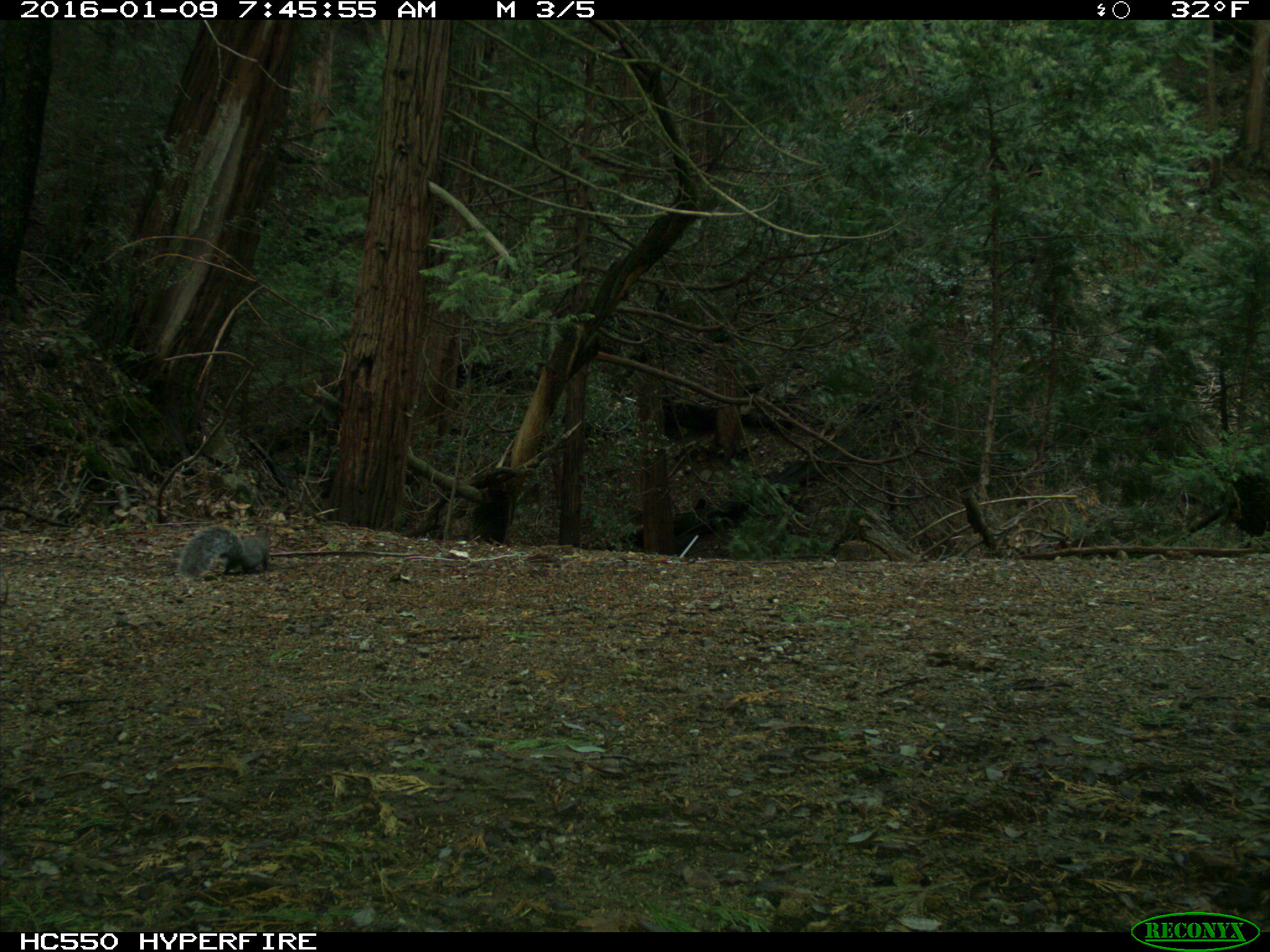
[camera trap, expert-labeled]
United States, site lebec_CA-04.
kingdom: Animalia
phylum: Chordata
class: Mammalia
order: Rodentia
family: Sciuridae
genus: Sciurus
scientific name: Sciurus carolinensis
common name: eastern gray squirrel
Sciurus carolinensis (eastern gray squirrel).